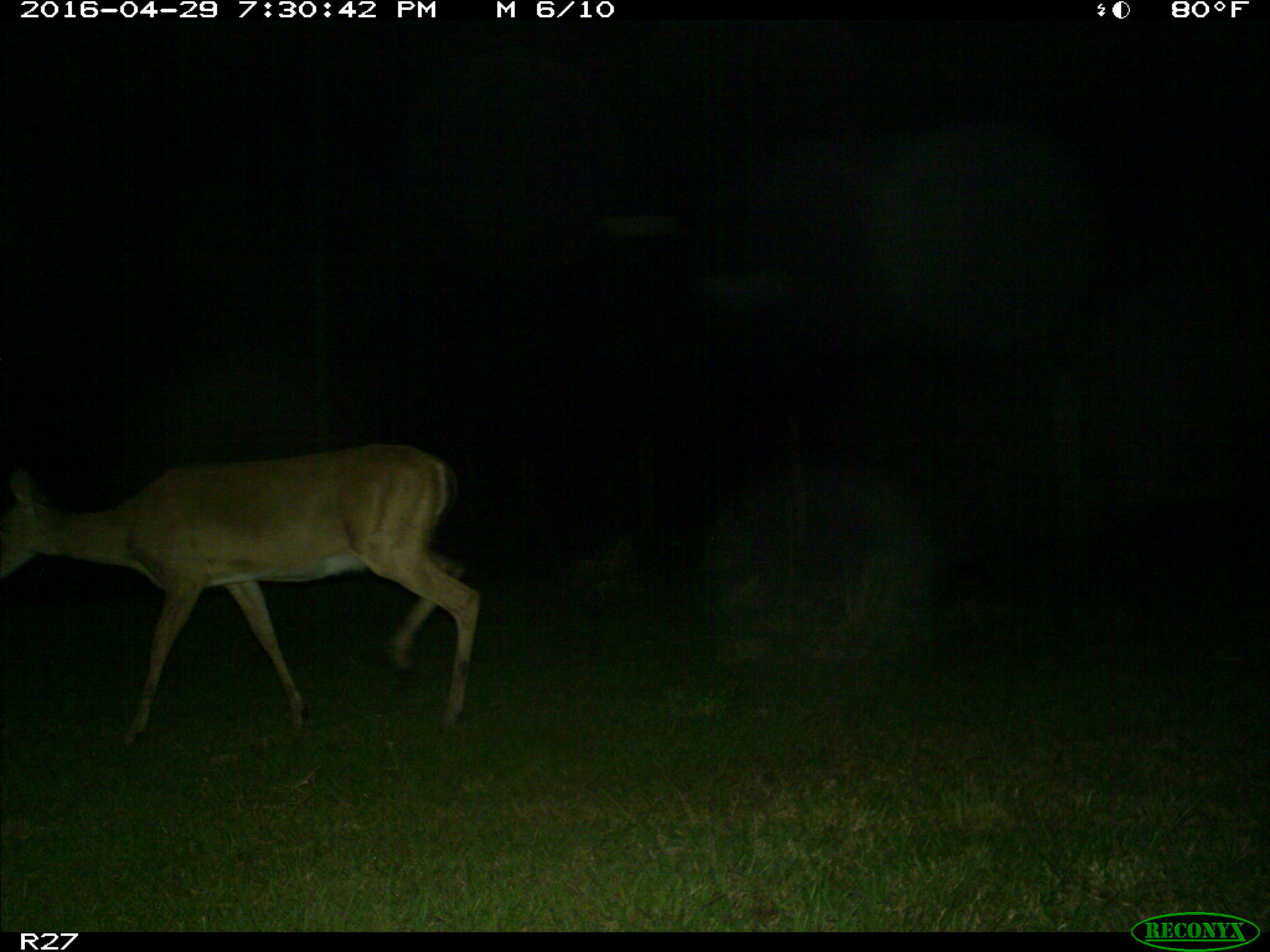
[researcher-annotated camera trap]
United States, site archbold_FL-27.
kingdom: Animalia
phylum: Chordata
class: Mammalia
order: Artiodactyla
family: Cervidae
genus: Odocoileus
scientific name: Odocoileus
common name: deer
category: unidentified deer